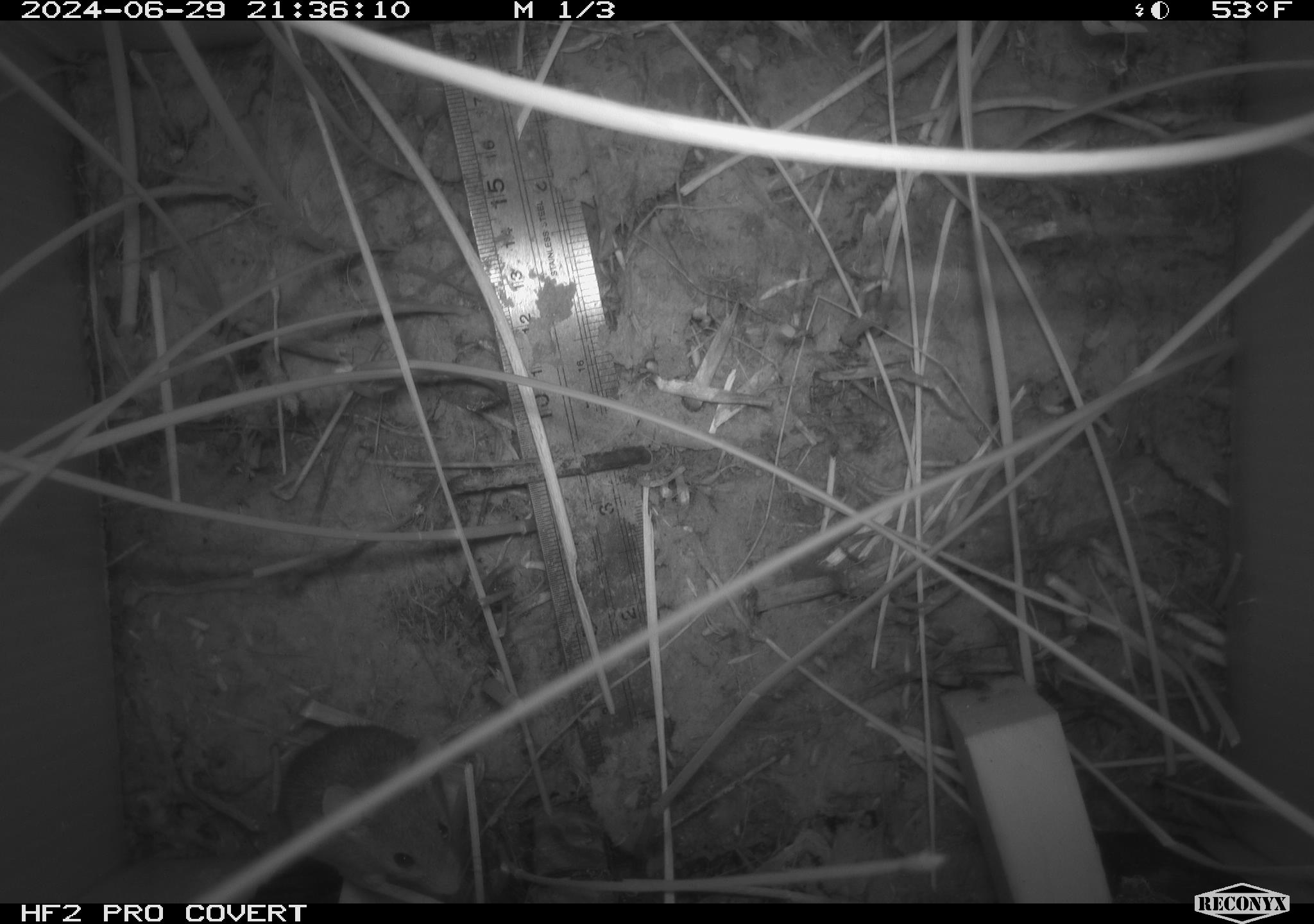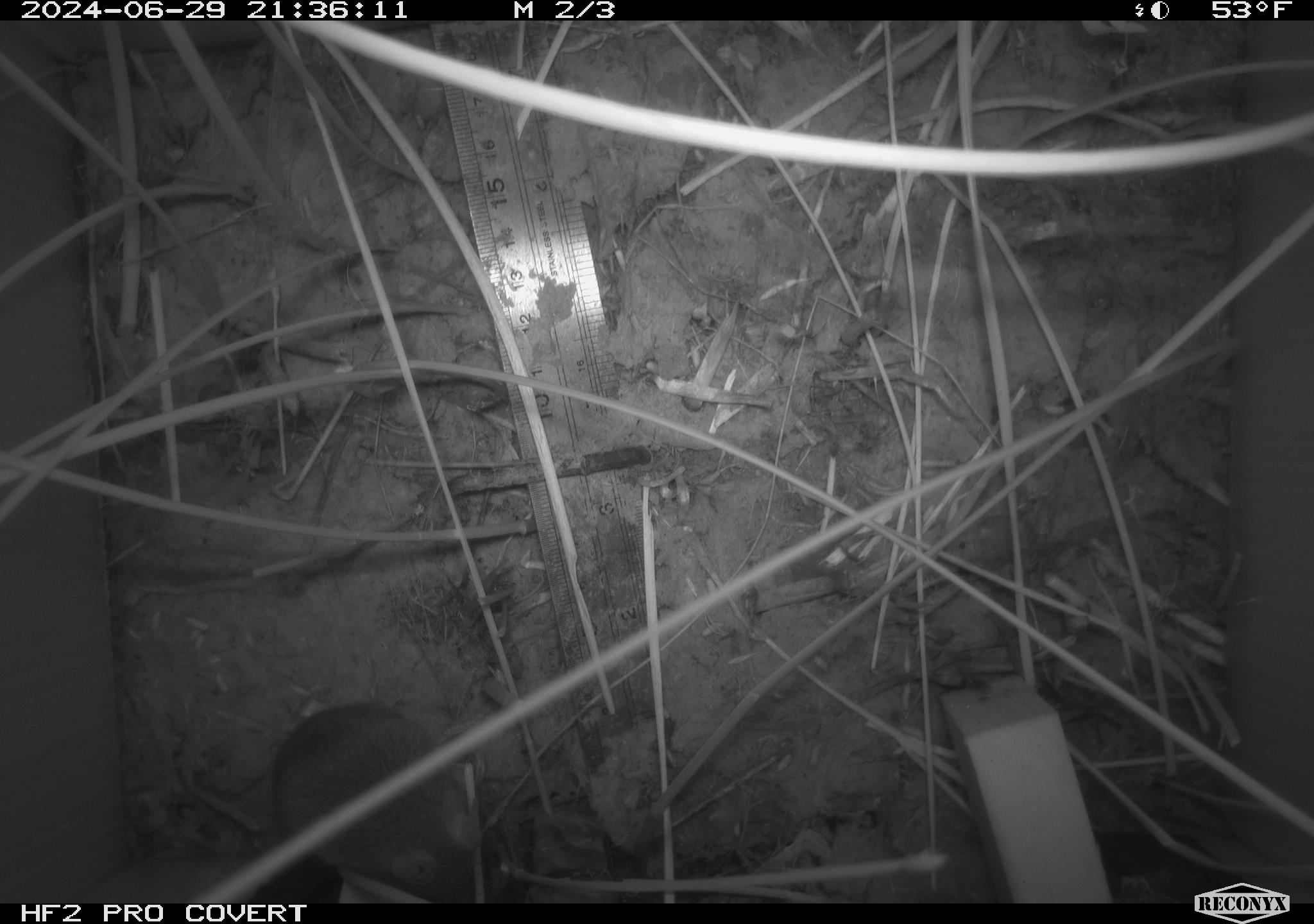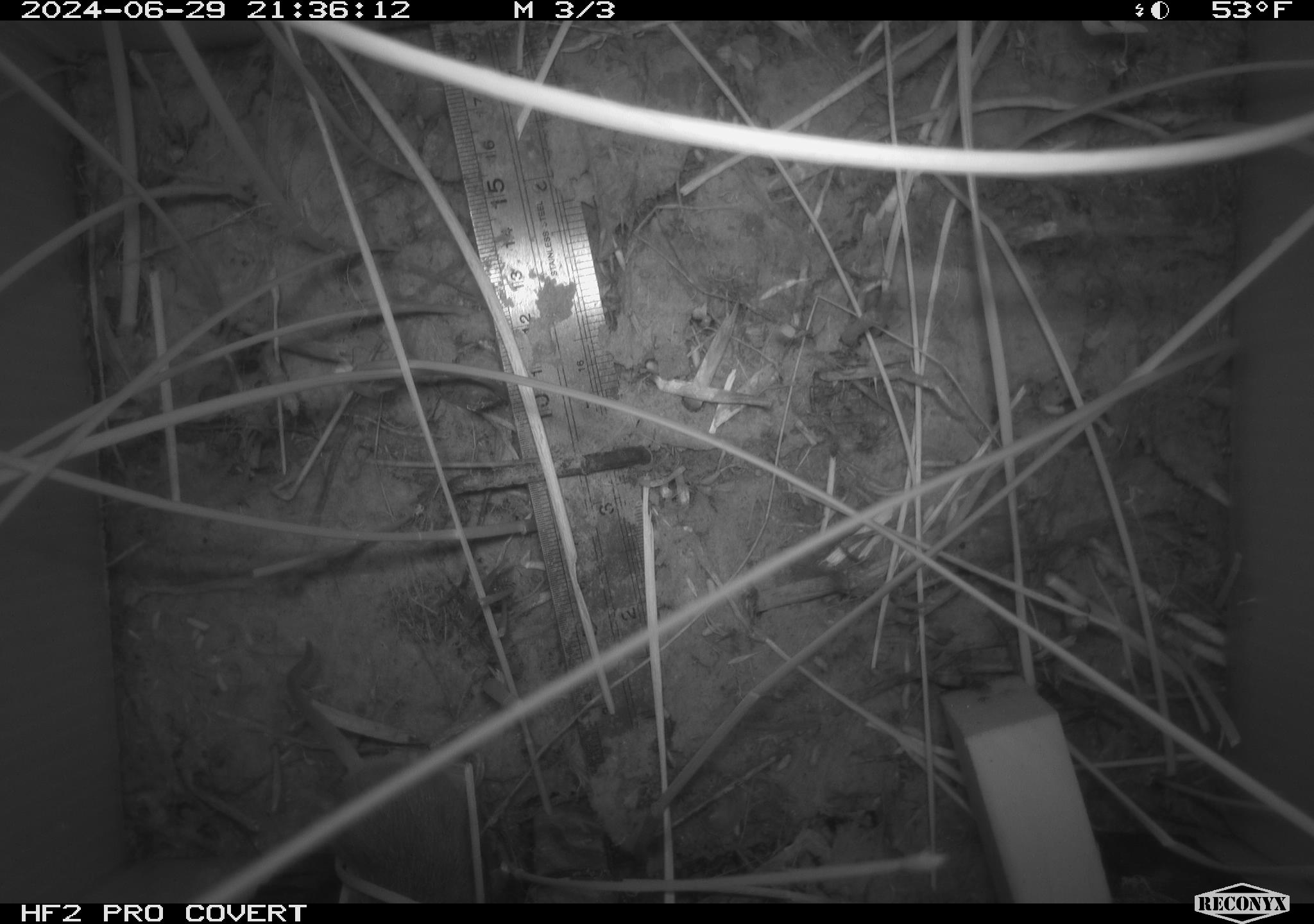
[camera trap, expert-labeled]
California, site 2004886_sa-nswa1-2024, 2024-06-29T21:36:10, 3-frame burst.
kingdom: Animalia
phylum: Chordata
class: Mammalia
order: Rodentia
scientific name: Rodentia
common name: rodent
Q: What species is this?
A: Rodent (Rodentia).